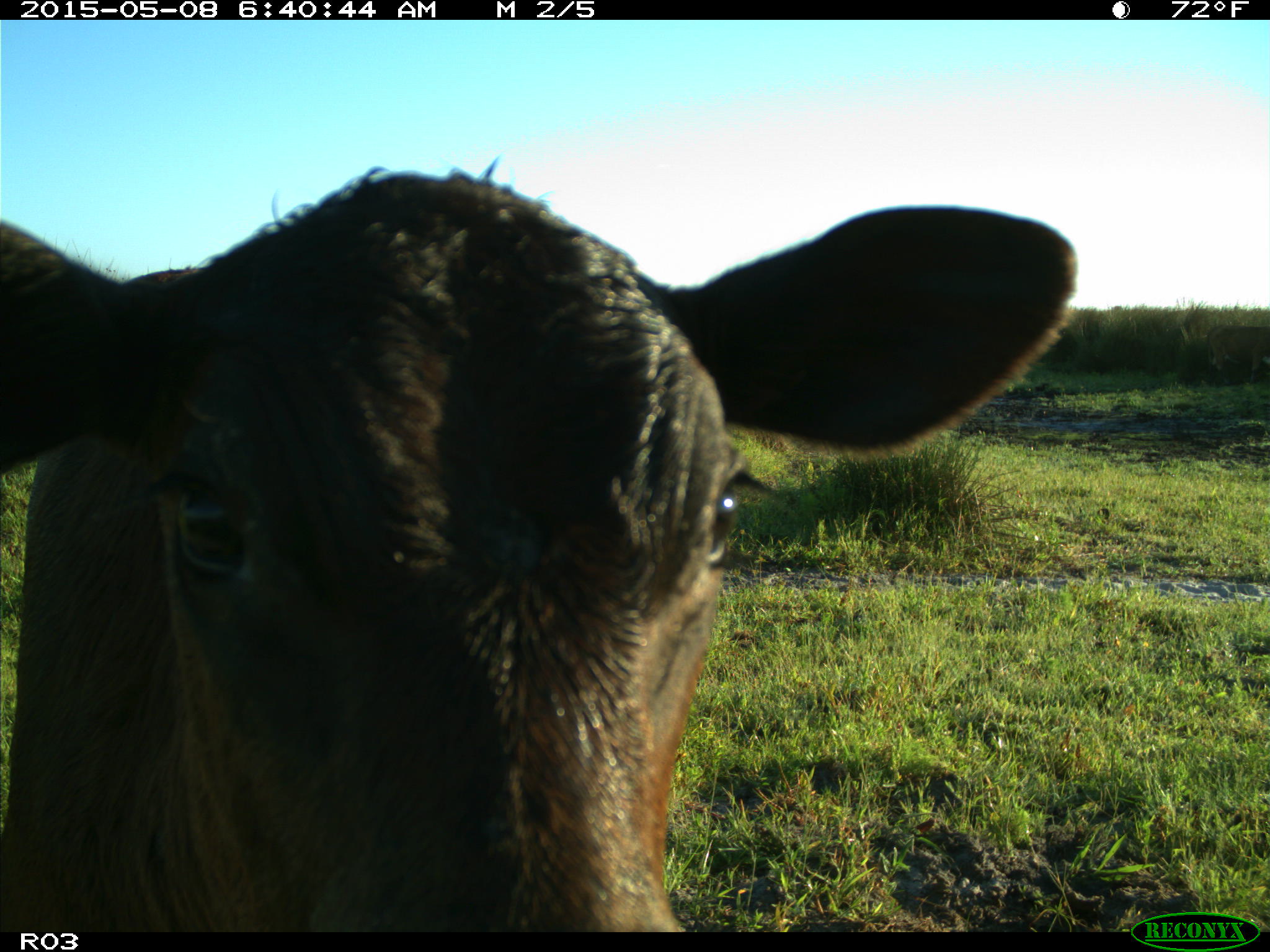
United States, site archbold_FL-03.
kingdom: Animalia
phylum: Chordata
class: Mammalia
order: Artiodactyla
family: Bovidae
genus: Bos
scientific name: Bos taurus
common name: domestic cow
Bos taurus (domestic cow).